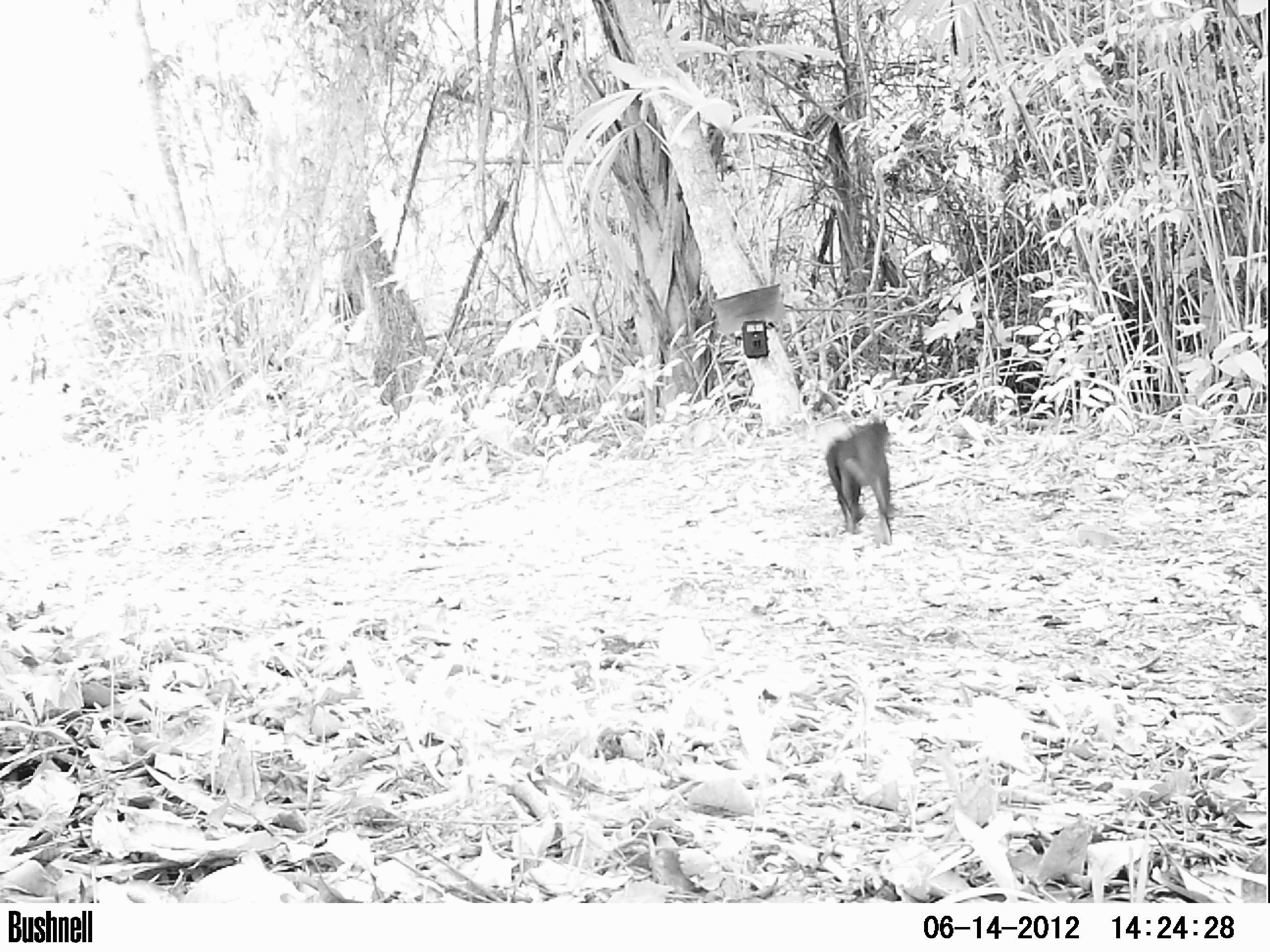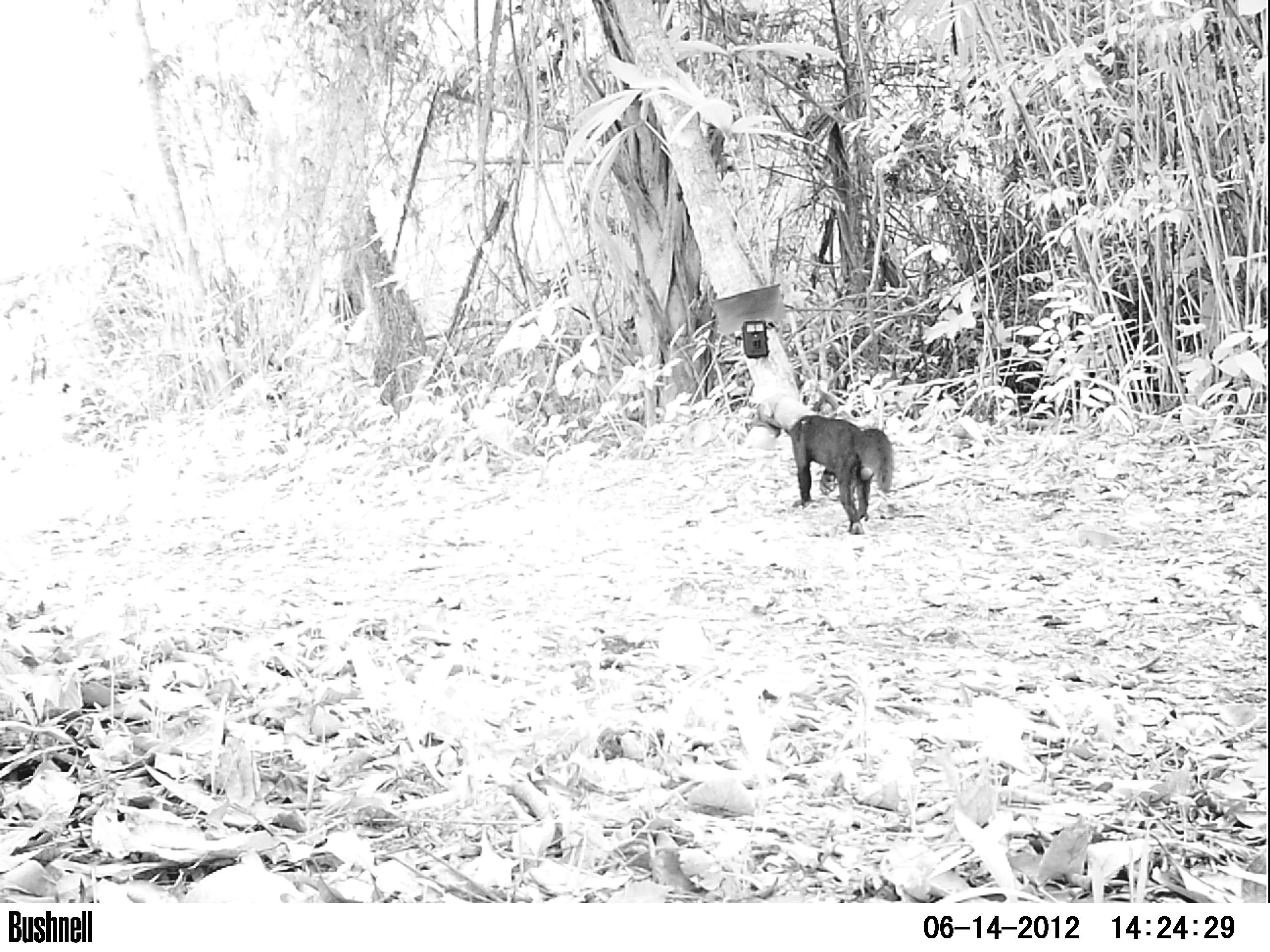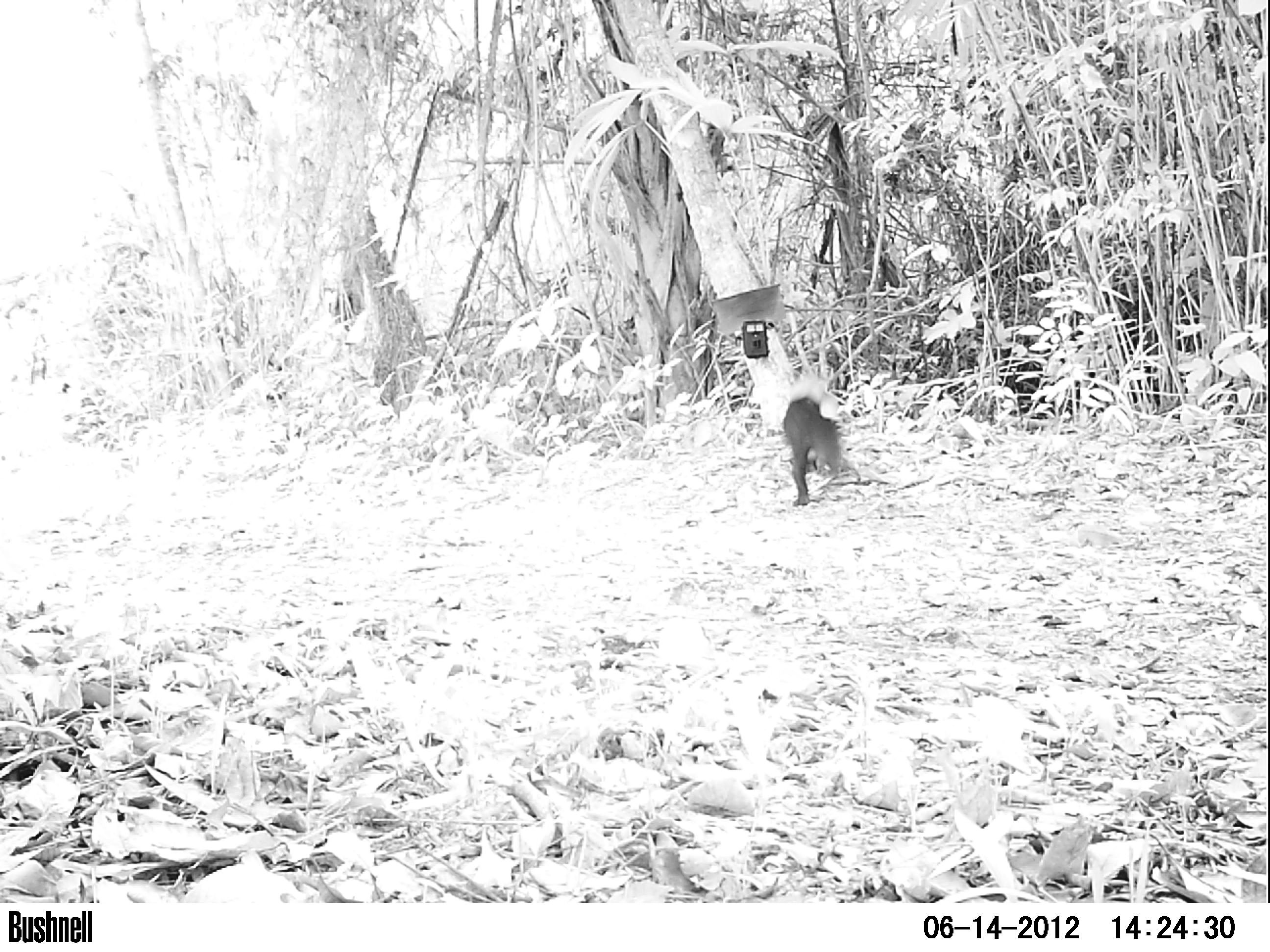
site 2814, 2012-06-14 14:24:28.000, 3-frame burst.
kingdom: Animalia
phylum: Chordata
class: Mammalia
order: Carnivora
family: Mustelidae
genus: Eira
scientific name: Eira barbara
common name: tayra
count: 1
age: adult